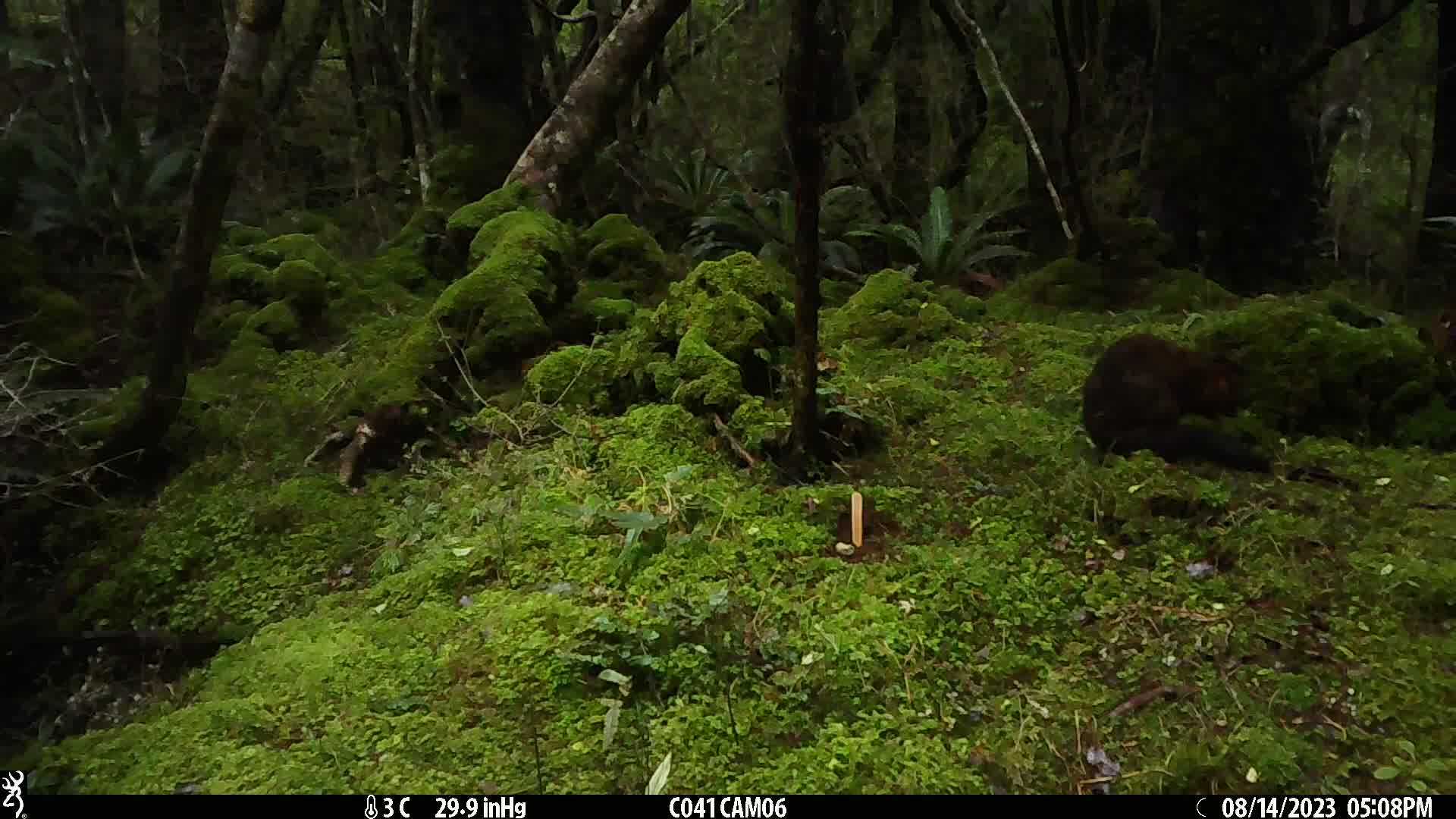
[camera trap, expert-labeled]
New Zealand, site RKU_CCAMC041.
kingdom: Animalia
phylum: Chordata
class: Mammalia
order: Diprotodontia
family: Phalangeridae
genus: Trichosurus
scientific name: Trichosurus vulpecula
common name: common brushtail possum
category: possum